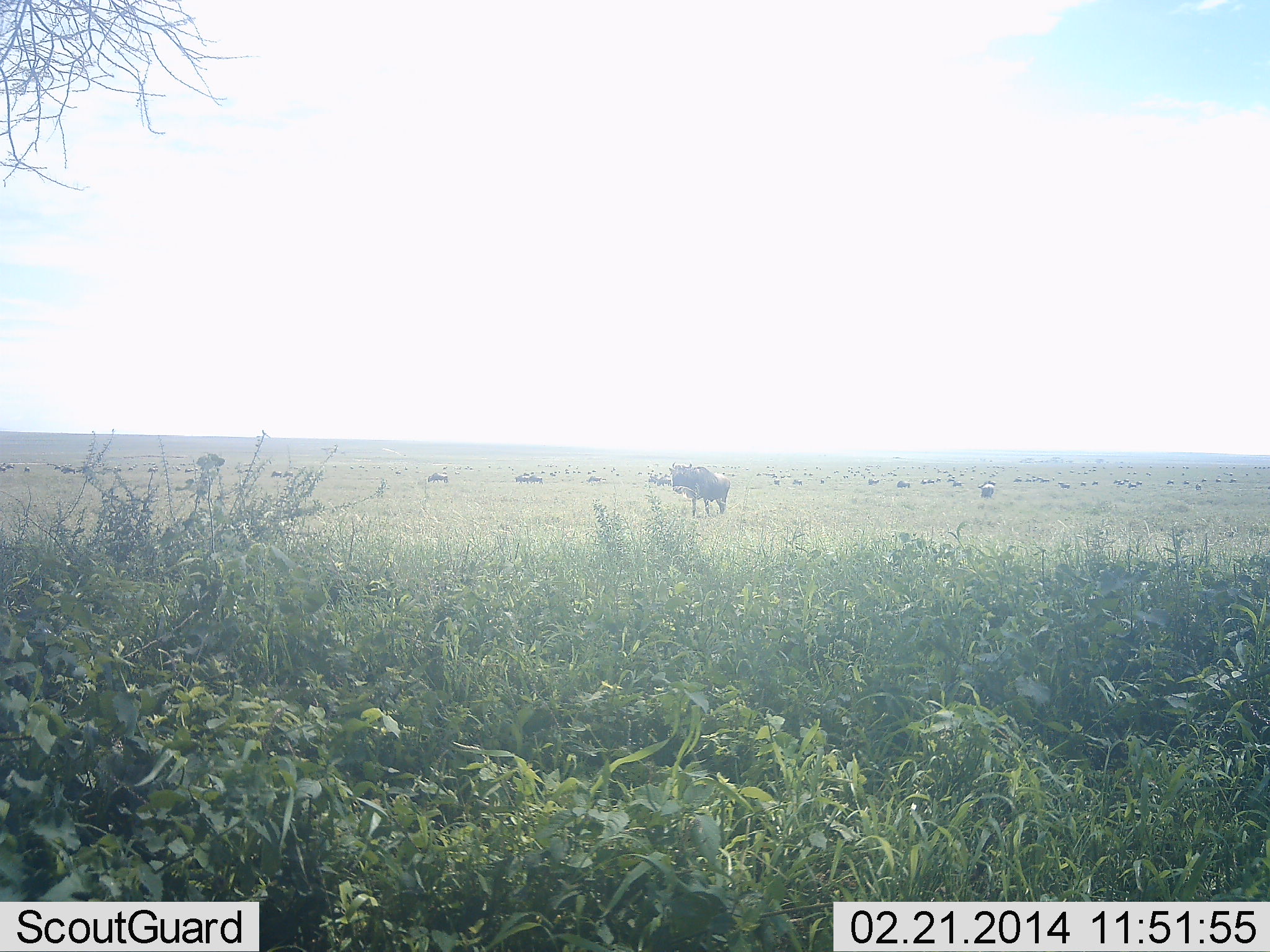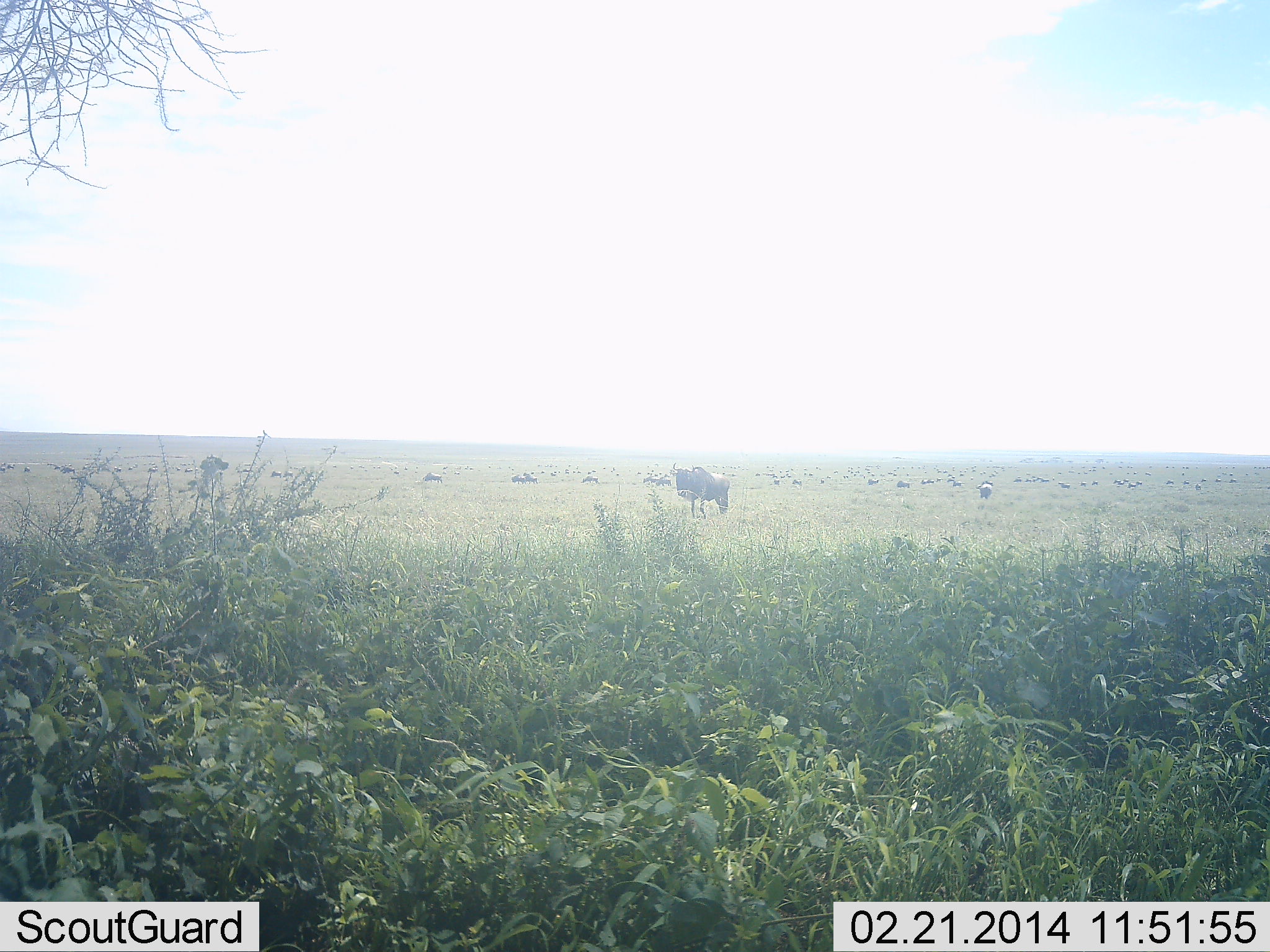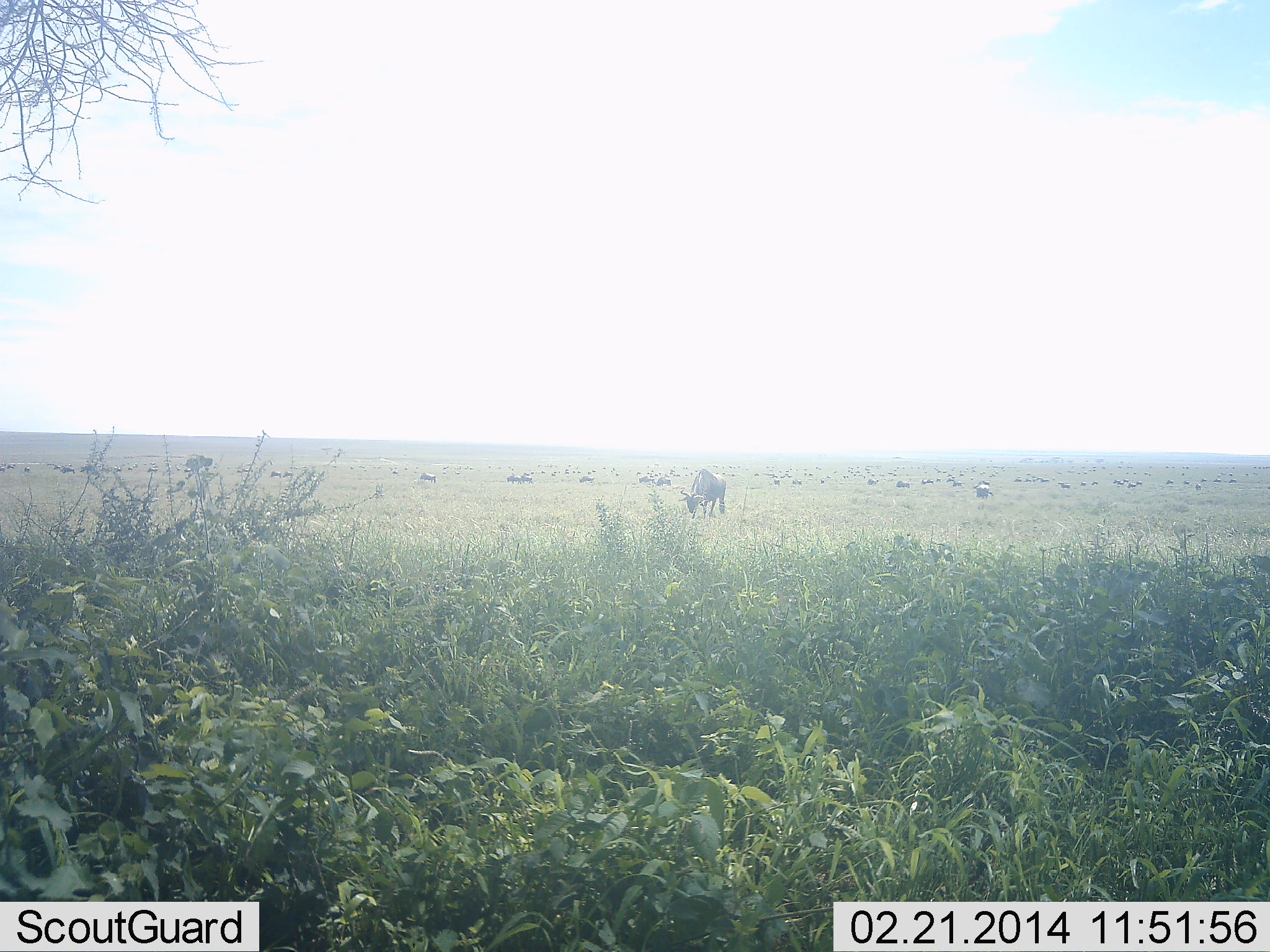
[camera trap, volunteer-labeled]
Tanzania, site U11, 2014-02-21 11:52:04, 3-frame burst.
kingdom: Animalia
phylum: Chordata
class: Mammalia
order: Artiodactyla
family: Bovidae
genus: Connochaetes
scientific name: Connochaetes taurinus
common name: blue wildebeest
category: wildebeest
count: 11-50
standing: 50%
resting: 10%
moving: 50%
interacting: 0%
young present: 0%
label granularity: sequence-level